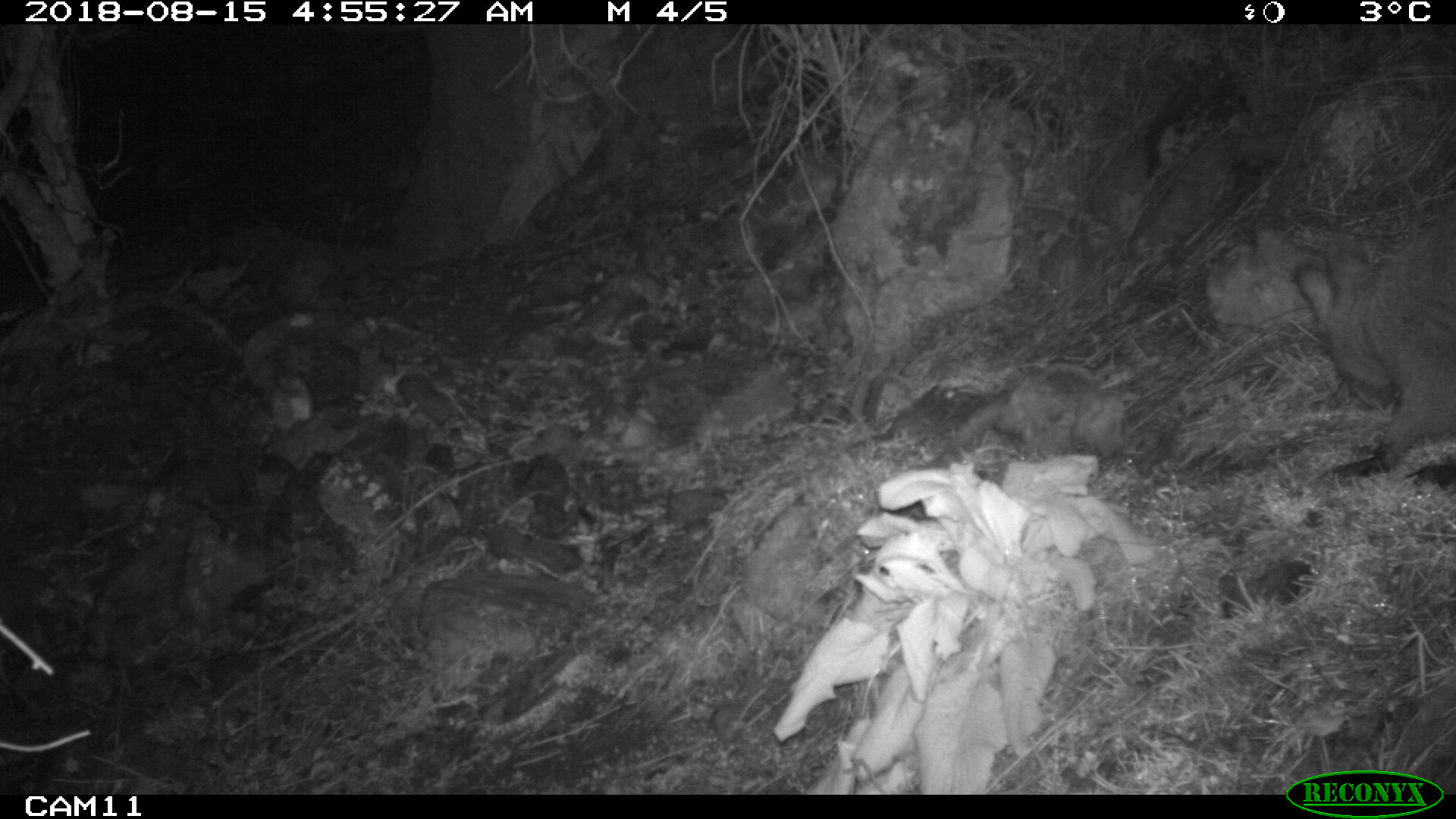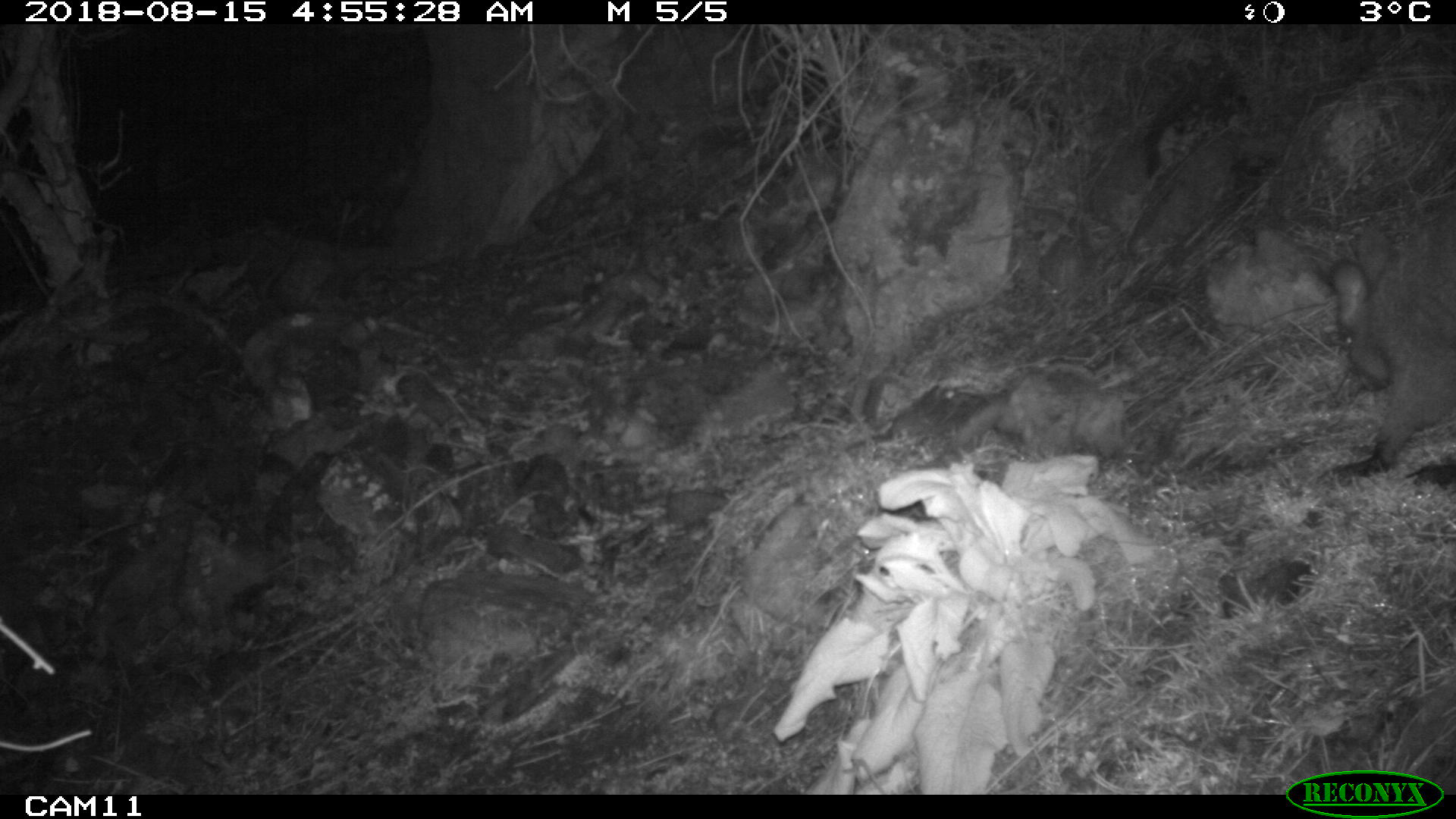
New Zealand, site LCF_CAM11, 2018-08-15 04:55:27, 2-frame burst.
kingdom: Animalia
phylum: Chordata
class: Mammalia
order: Diprotodontia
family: Macropodidae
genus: Notamacropus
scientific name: Notamacropus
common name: wallaby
Wallaby (Notamacropus).